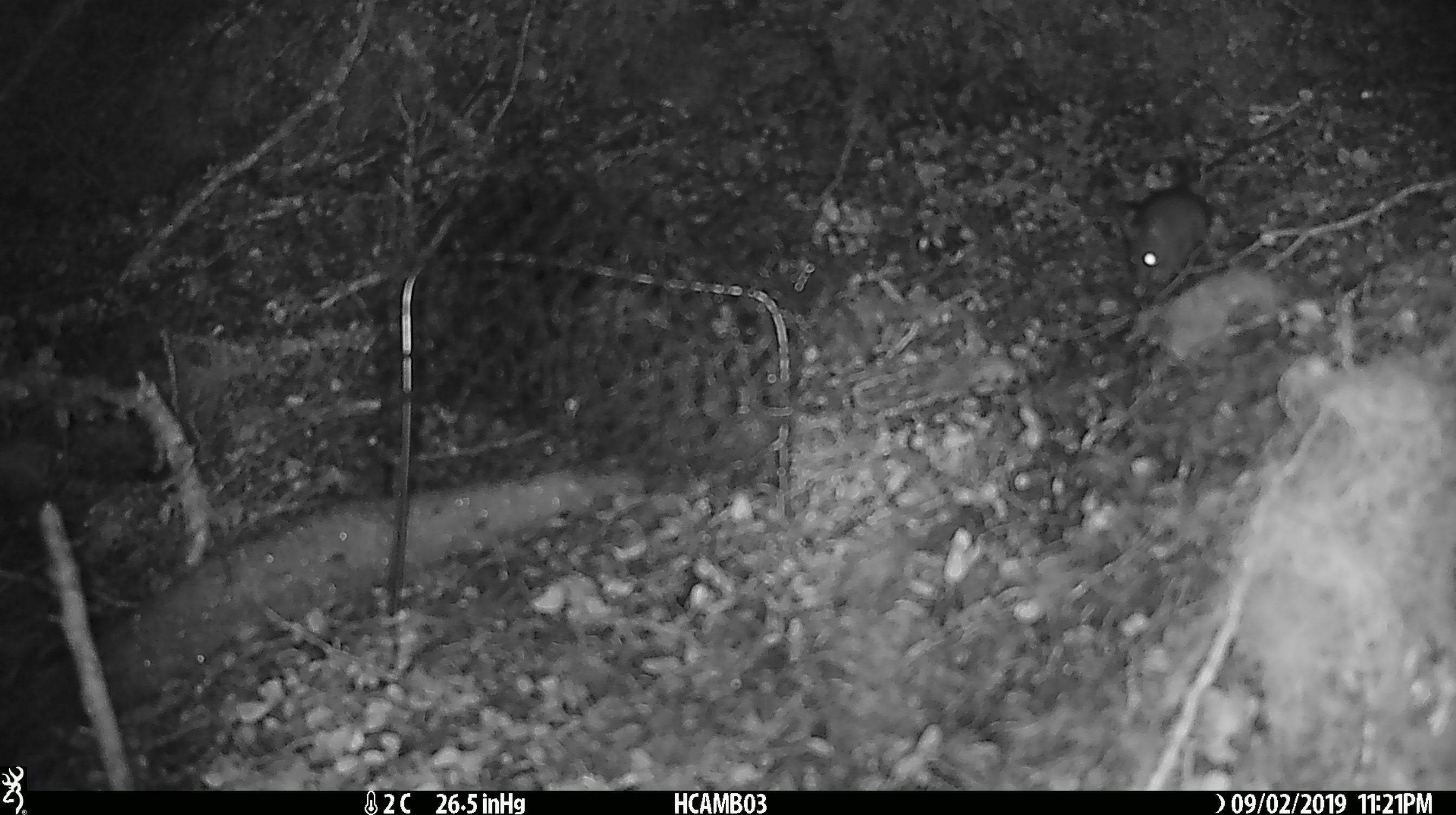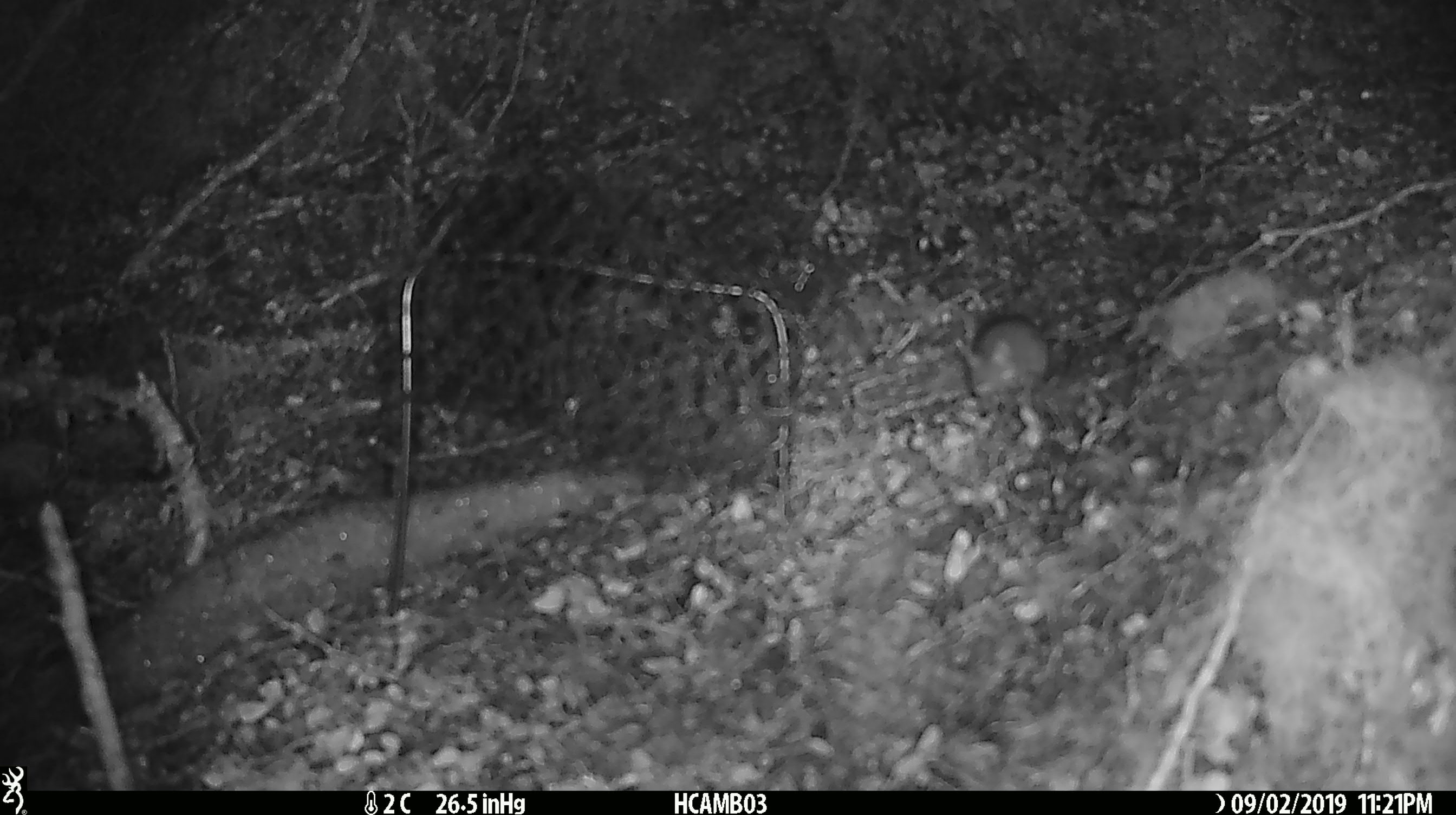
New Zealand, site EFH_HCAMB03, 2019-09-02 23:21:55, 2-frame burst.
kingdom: Animalia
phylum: Chordata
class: Mammalia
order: Rodentia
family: Muridae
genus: Mus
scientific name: Mus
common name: mouse